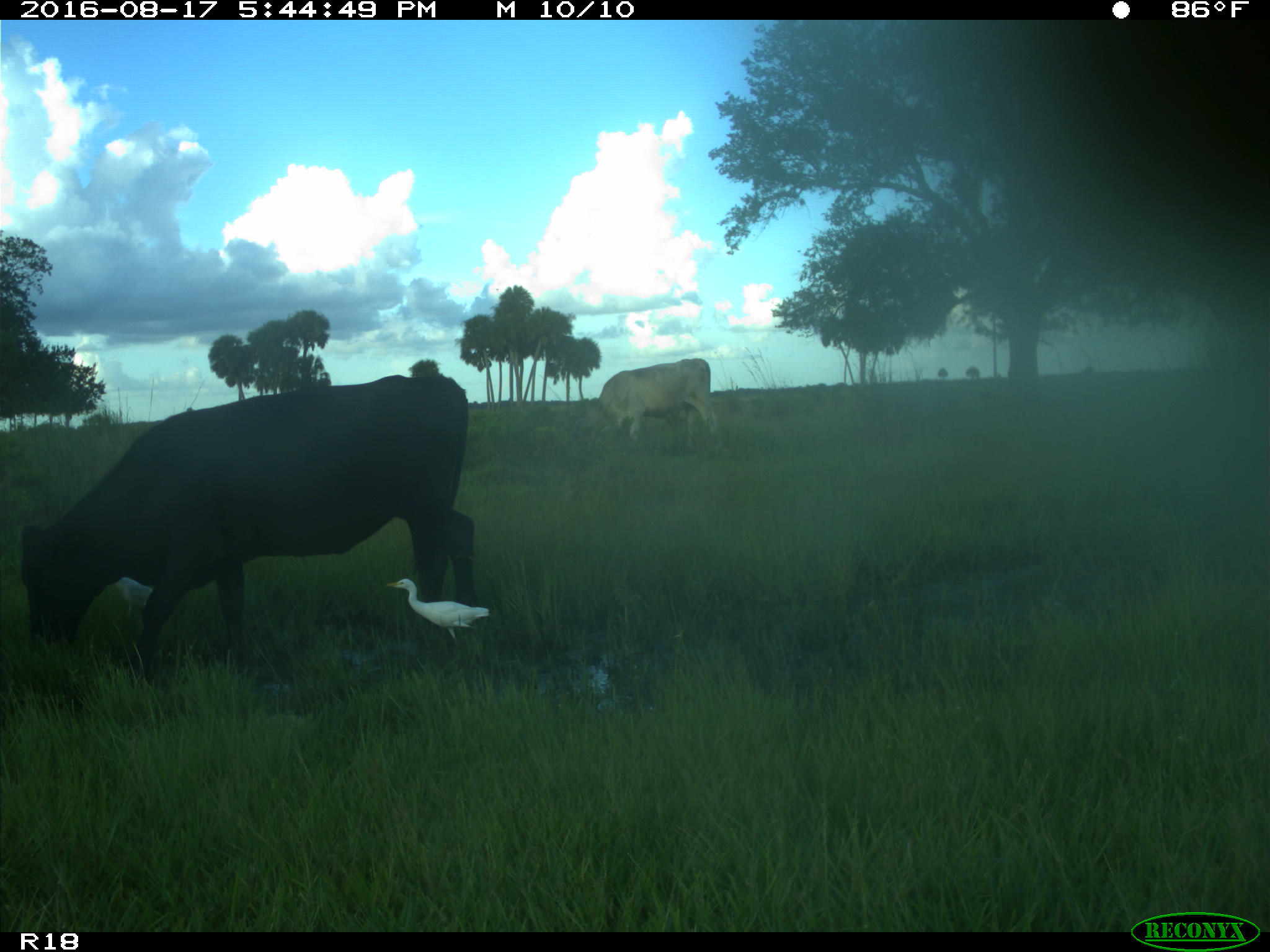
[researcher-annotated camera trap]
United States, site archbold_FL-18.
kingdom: Animalia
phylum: Chordata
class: Mammalia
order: Artiodactyla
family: Bovidae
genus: Bos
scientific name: Bos taurus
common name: domestic cow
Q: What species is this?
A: Bos taurus (domestic cow).